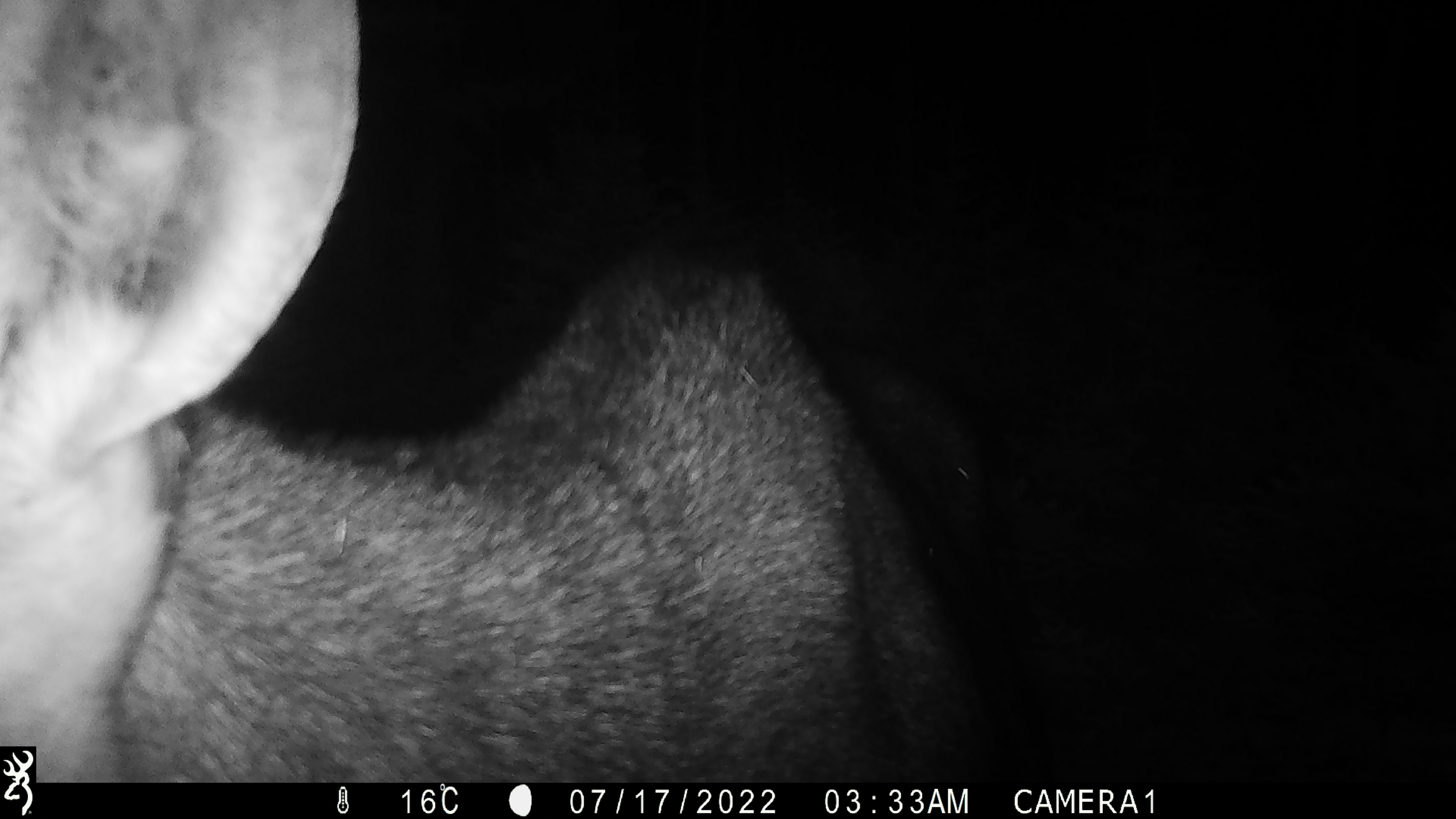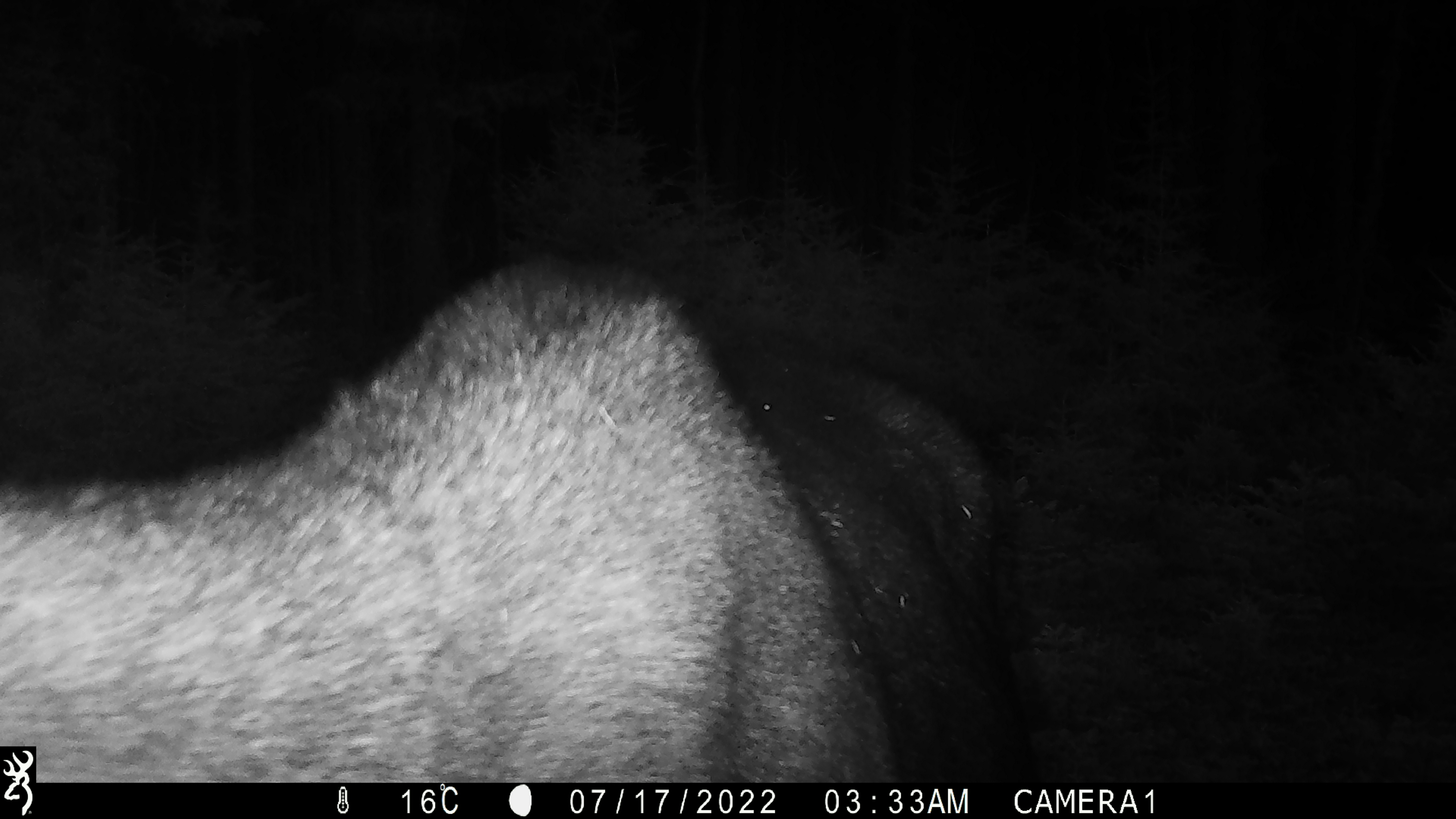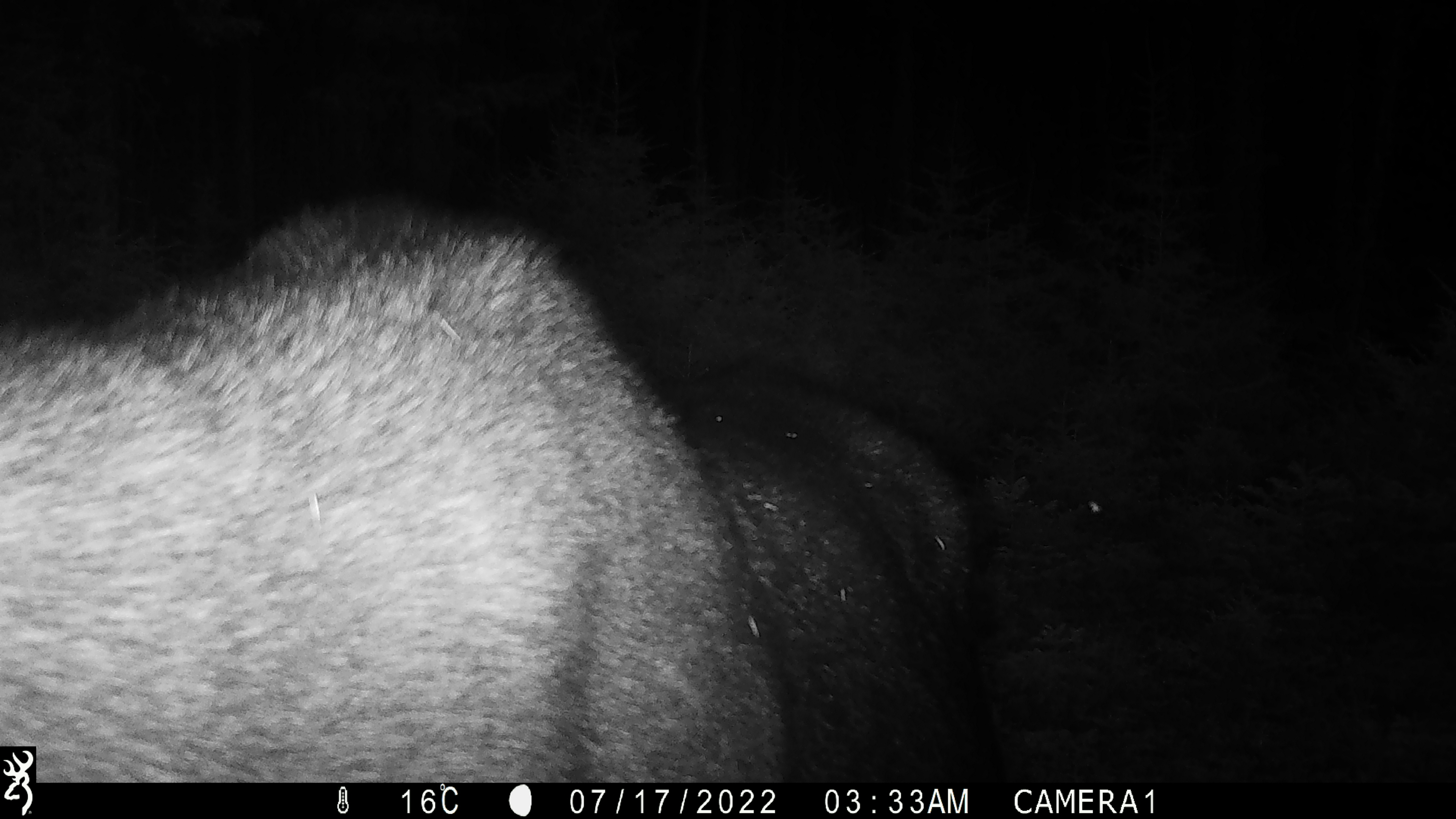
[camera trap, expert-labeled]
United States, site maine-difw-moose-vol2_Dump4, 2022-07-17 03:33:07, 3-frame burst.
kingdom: Animalia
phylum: Chordata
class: Mammalia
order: Artiodactyla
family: Cervidae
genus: Alces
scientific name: Alces alces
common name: moose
Moose (Alces alces).